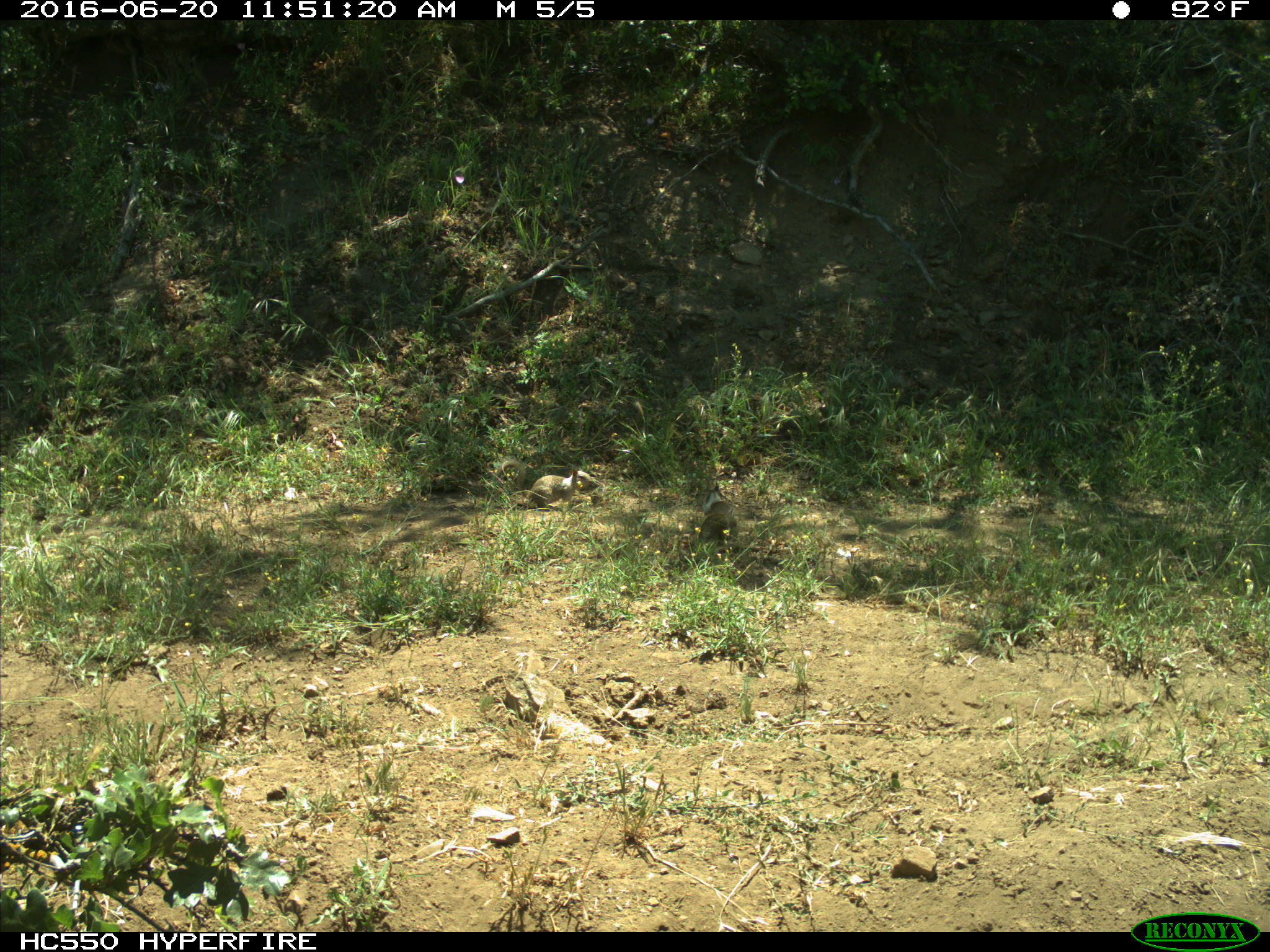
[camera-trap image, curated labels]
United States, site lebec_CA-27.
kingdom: Animalia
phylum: Chordata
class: Mammalia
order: Rodentia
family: Sciuridae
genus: Otospermophilus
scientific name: Otospermophilus beecheyi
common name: california ground squirrel